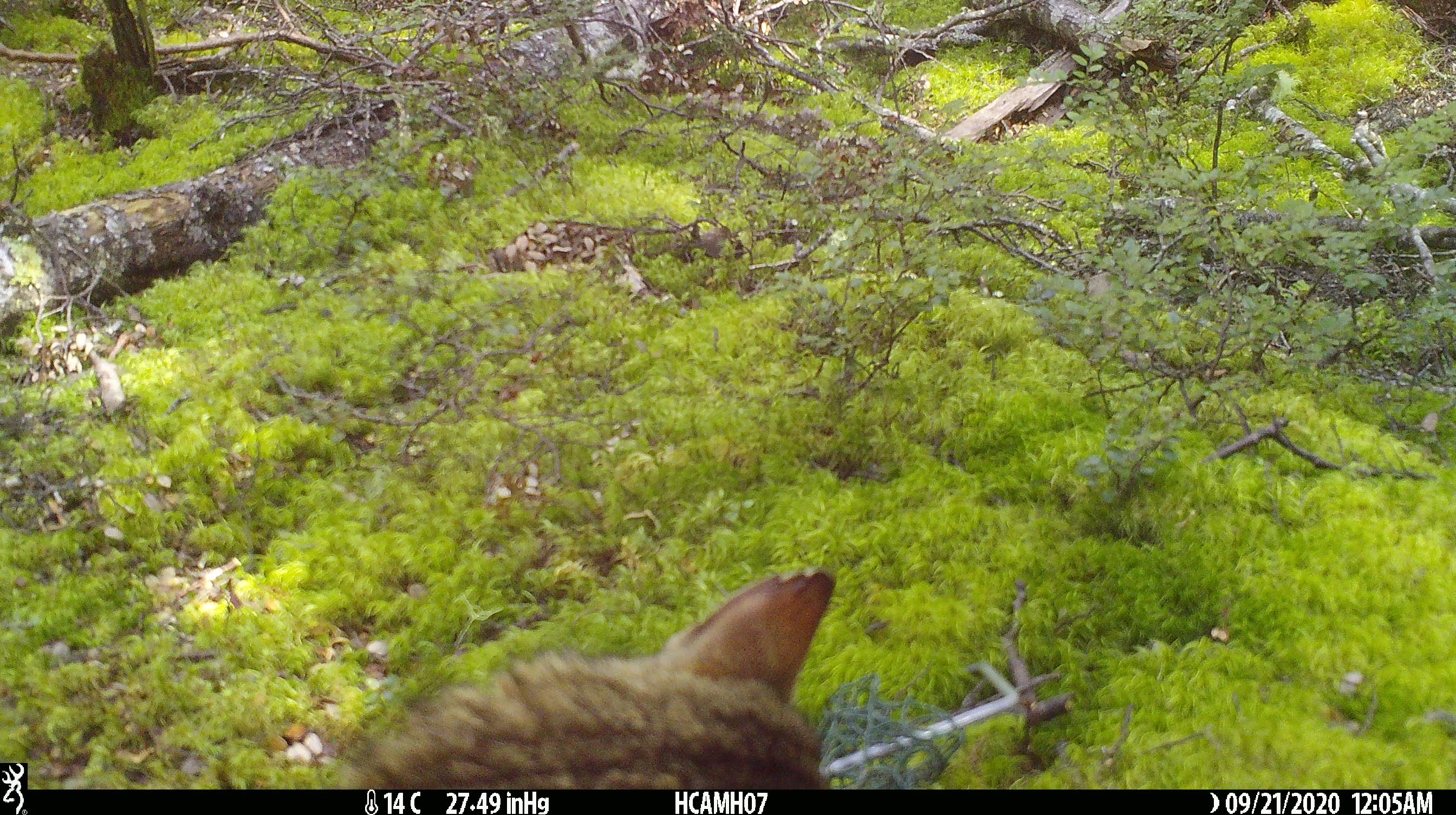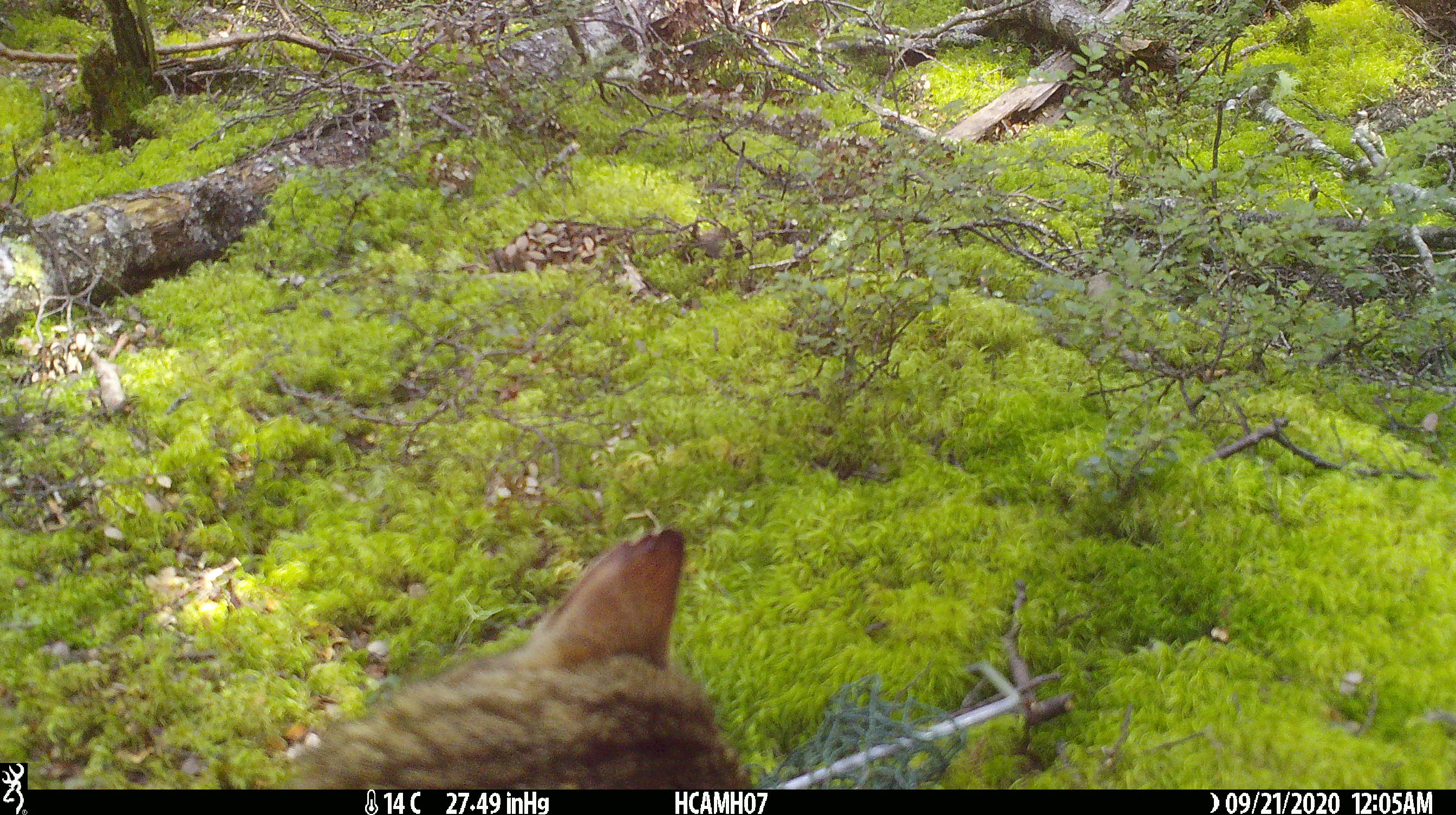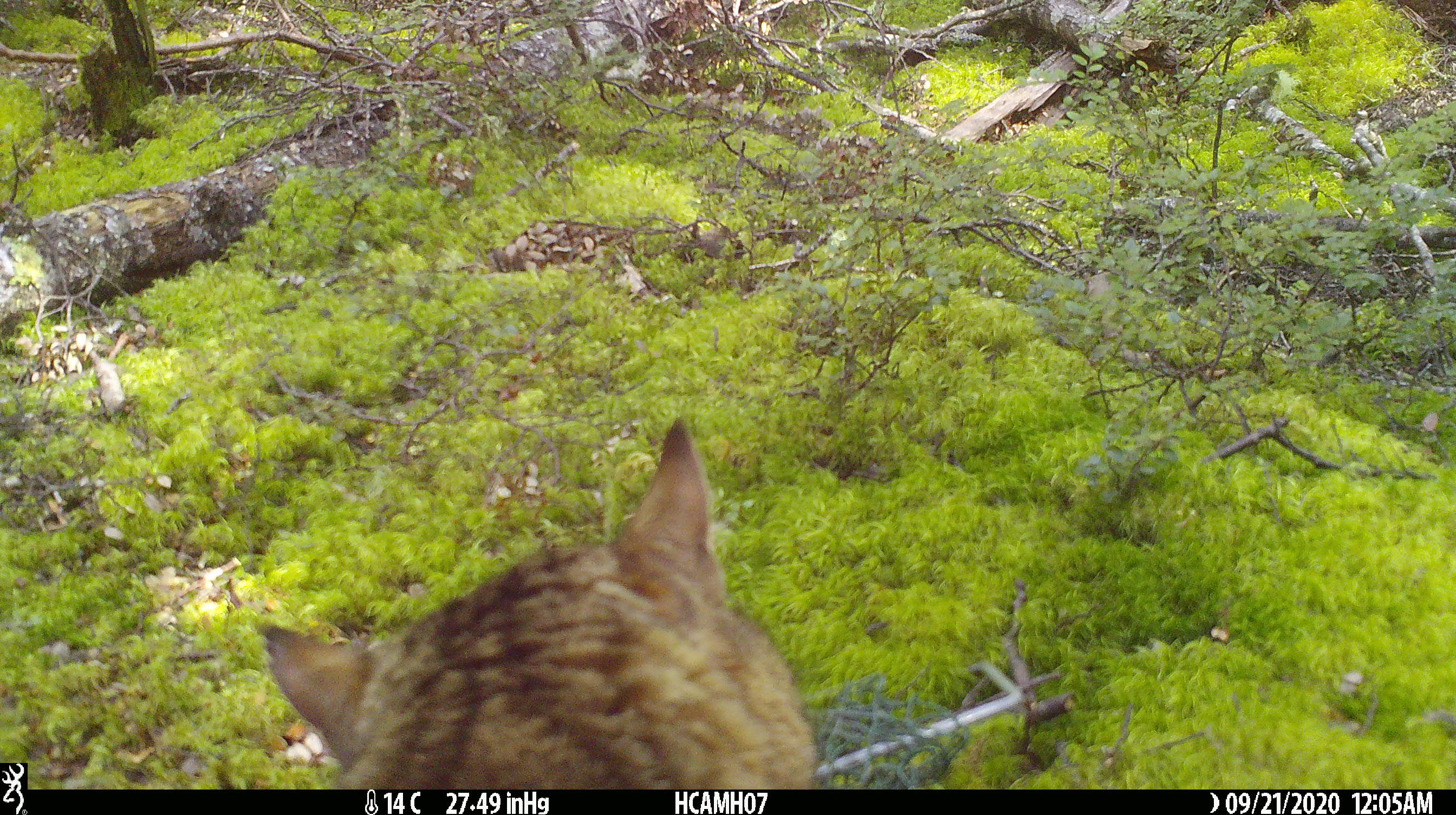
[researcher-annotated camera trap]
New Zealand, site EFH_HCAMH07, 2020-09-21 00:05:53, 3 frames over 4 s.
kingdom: Animalia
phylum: Chordata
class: Mammalia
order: Carnivora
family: Felidae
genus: Felis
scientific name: Felis catus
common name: domestic cat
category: cat